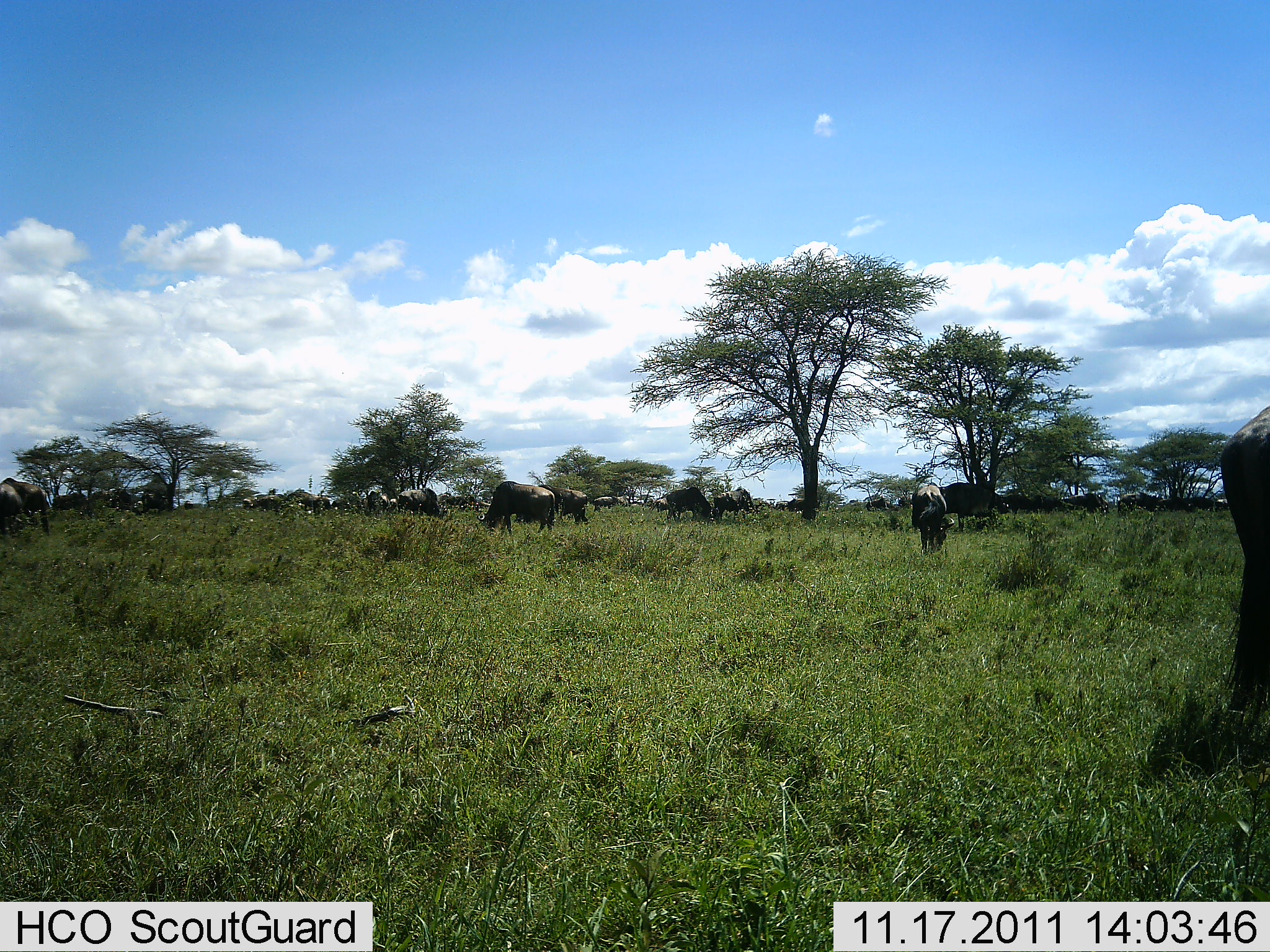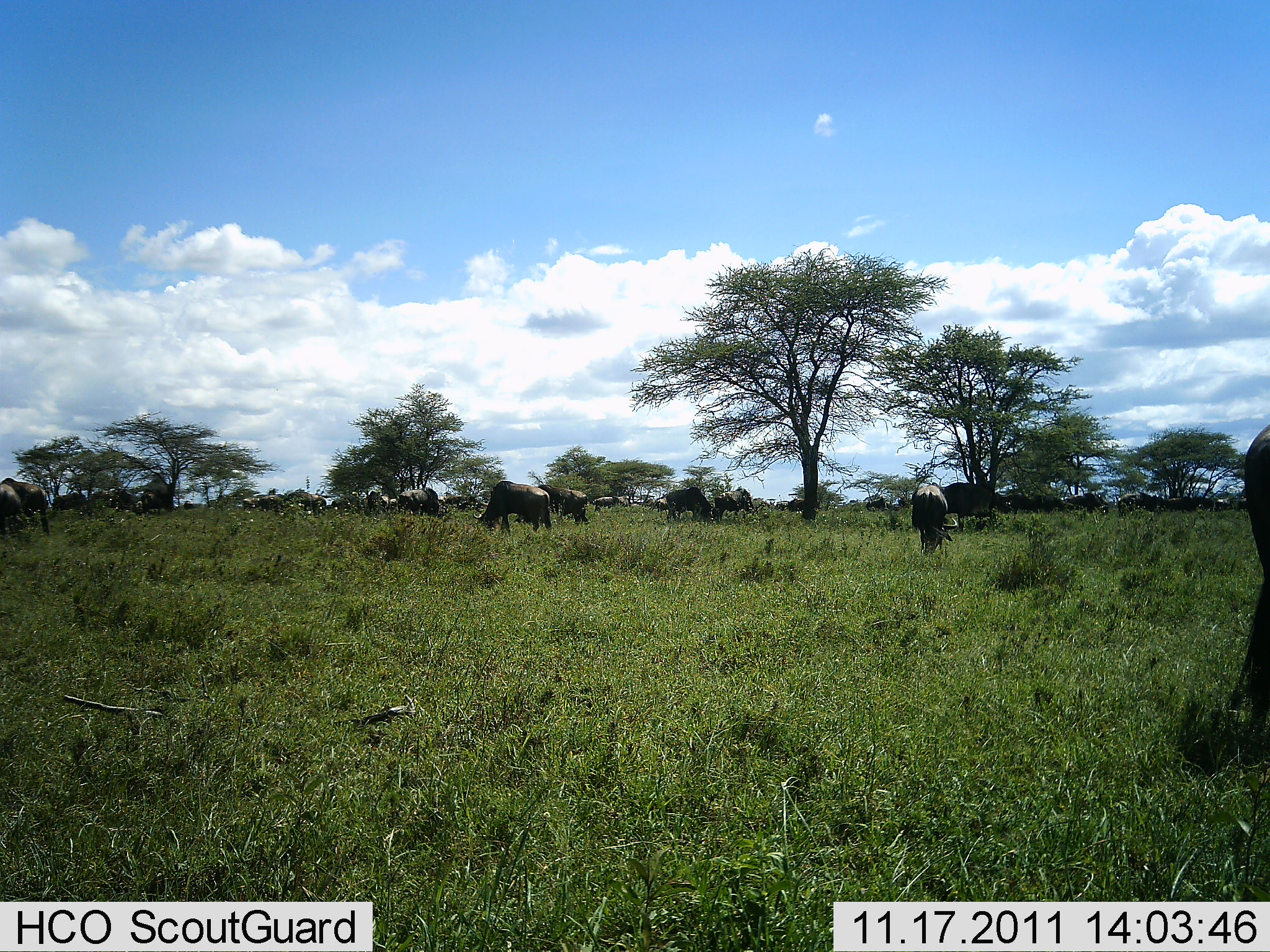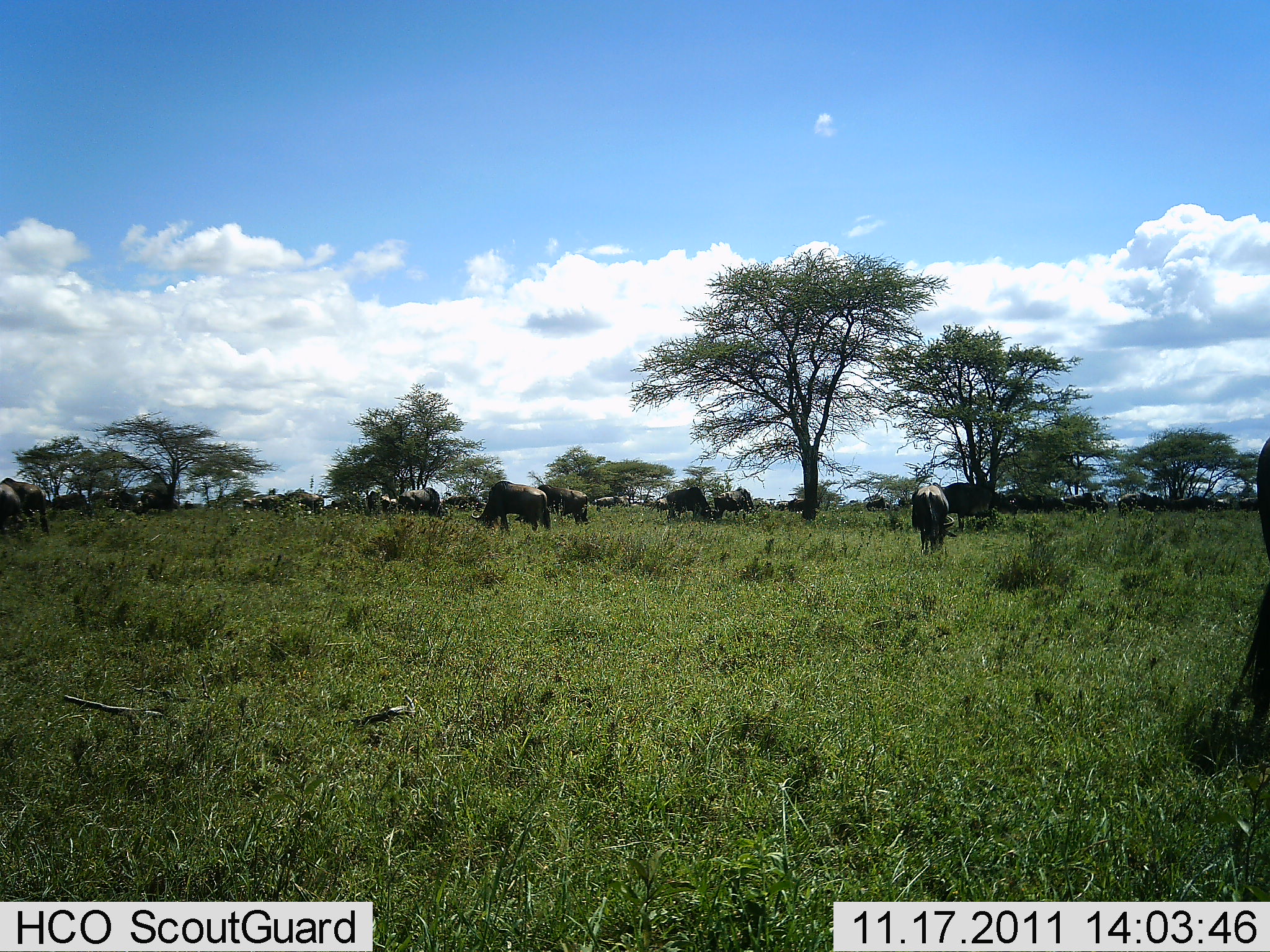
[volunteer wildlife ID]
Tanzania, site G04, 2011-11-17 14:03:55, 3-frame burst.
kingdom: Animalia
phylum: Chordata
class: Mammalia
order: Artiodactyla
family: Bovidae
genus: Connochaetes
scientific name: Connochaetes taurinus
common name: blue wildebeest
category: wildebeest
Wildebeest (blue wildebeest) (Connochaetes taurinus), count 11-50. Behavior (volunteer vote fractions): standing 33%, resting 0%, moving 25%, interacting 0%. Young present (vote fraction): 8%. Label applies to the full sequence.